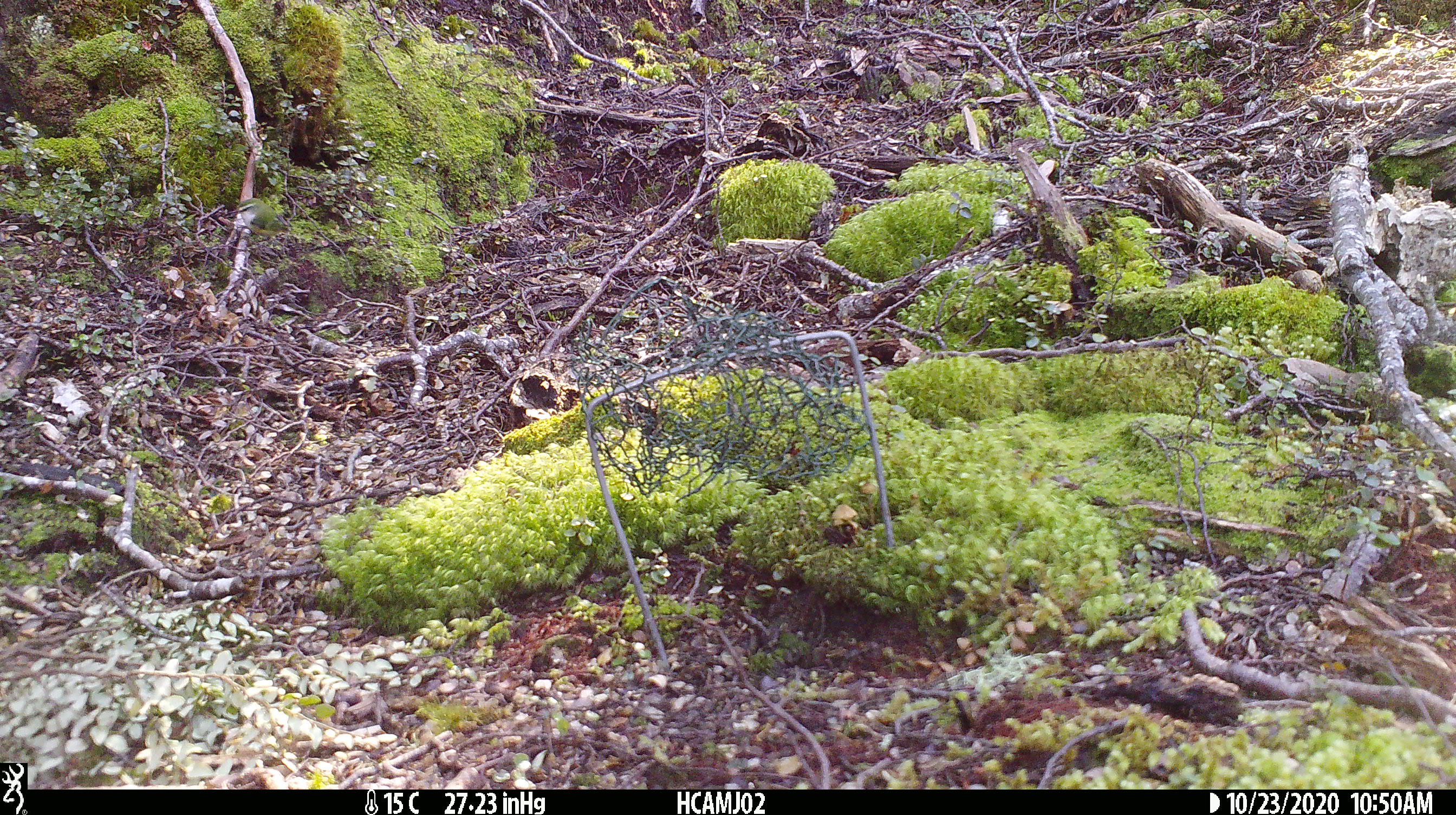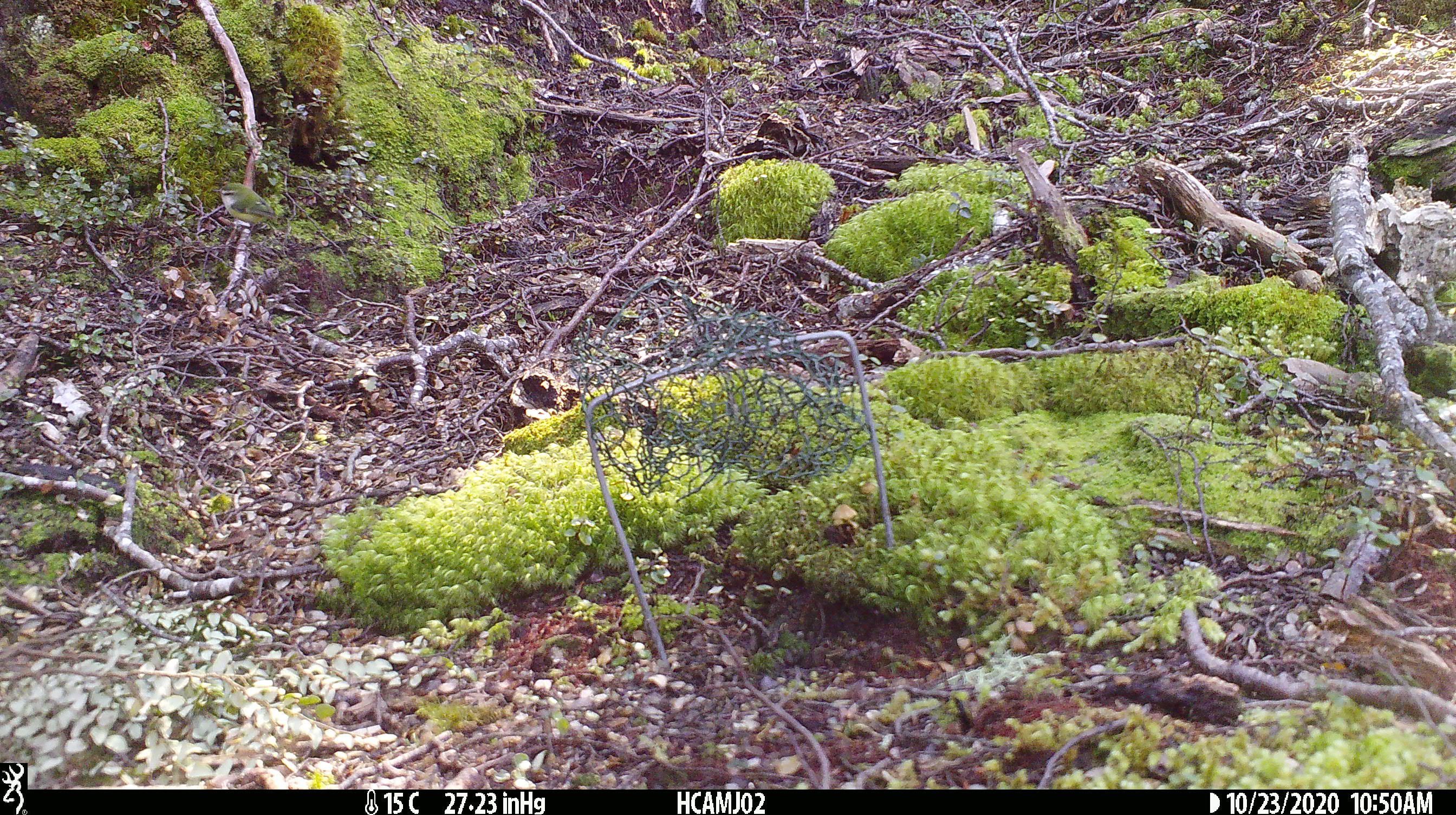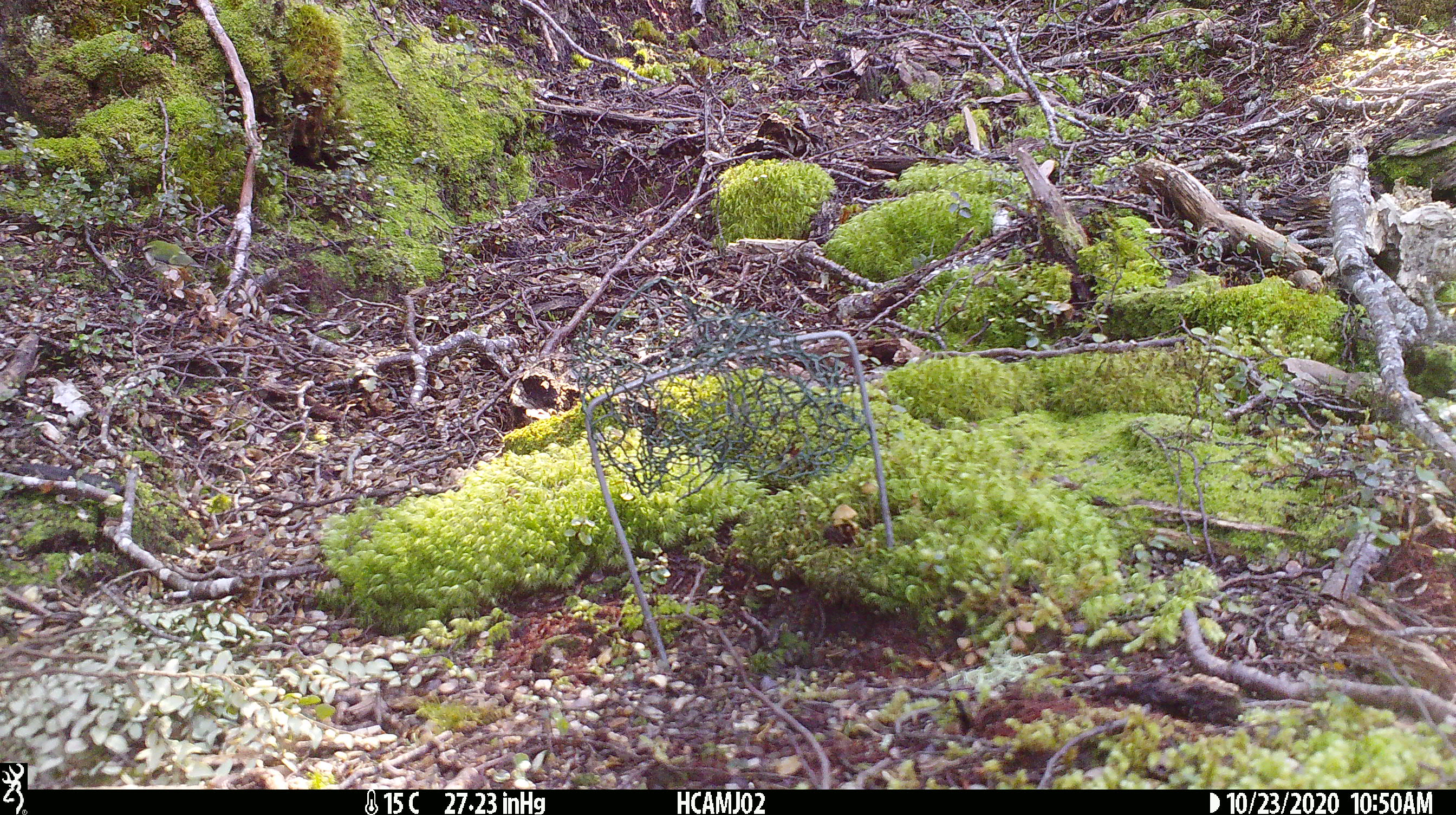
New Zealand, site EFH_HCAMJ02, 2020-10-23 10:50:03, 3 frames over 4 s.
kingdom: Animalia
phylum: Chordata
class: Aves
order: Passeriformes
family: Acanthisittidae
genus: Acanthisitta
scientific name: Acanthisitta chloris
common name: rifleman